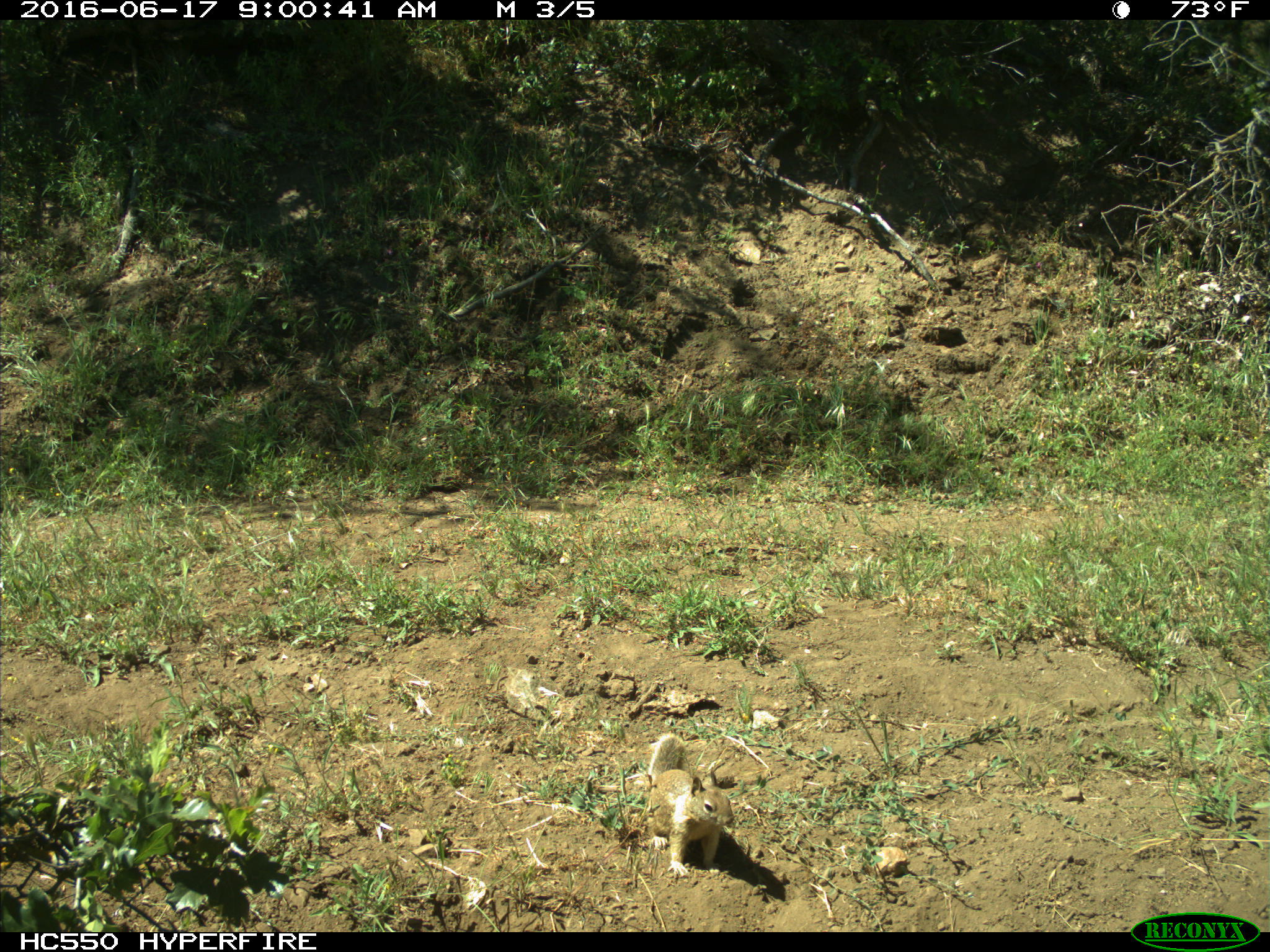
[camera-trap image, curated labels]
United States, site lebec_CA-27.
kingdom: Animalia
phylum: Chordata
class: Mammalia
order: Rodentia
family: Sciuridae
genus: Otospermophilus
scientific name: Otospermophilus beecheyi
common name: california ground squirrel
Otospermophilus beecheyi (california ground squirrel).